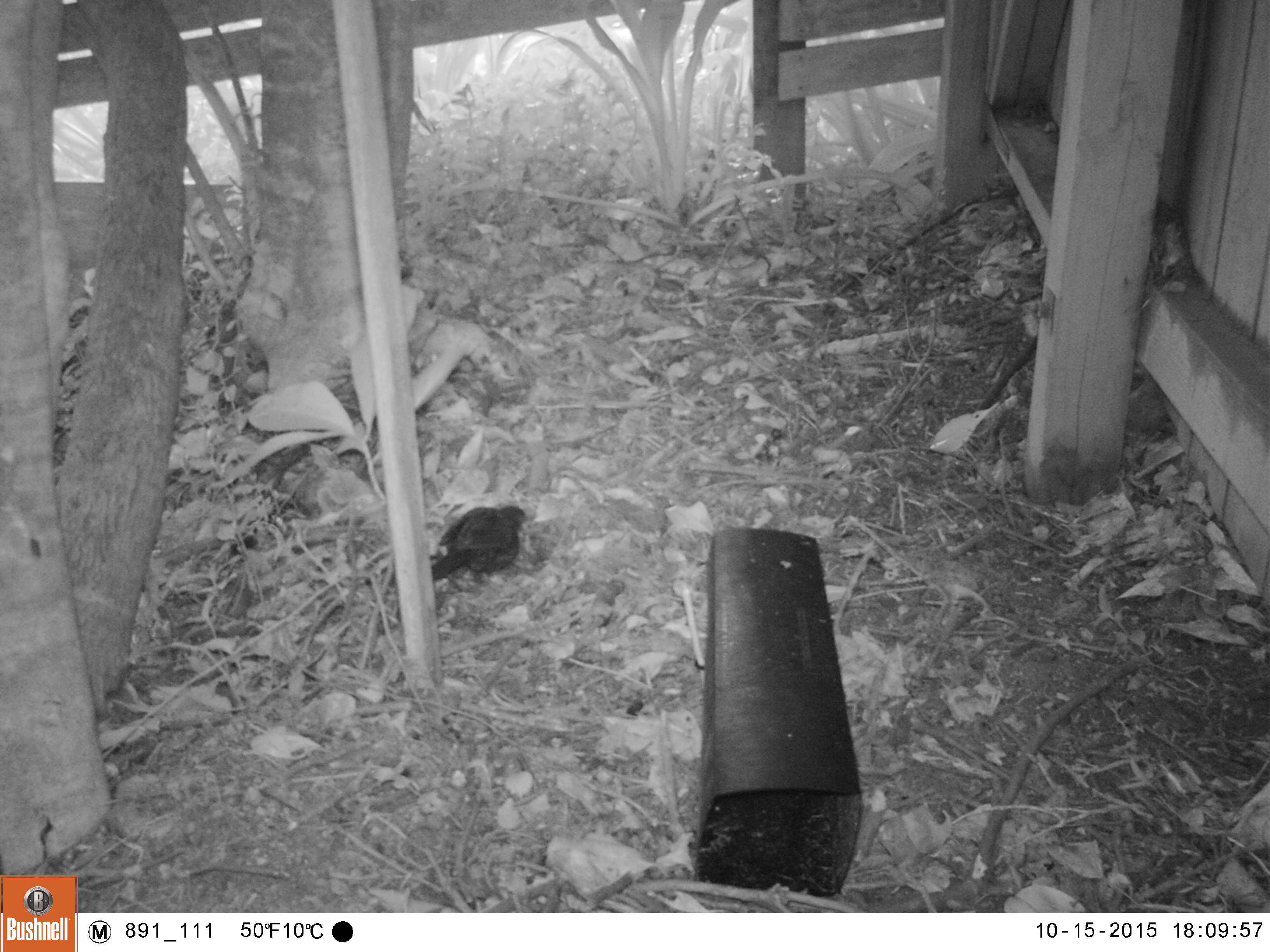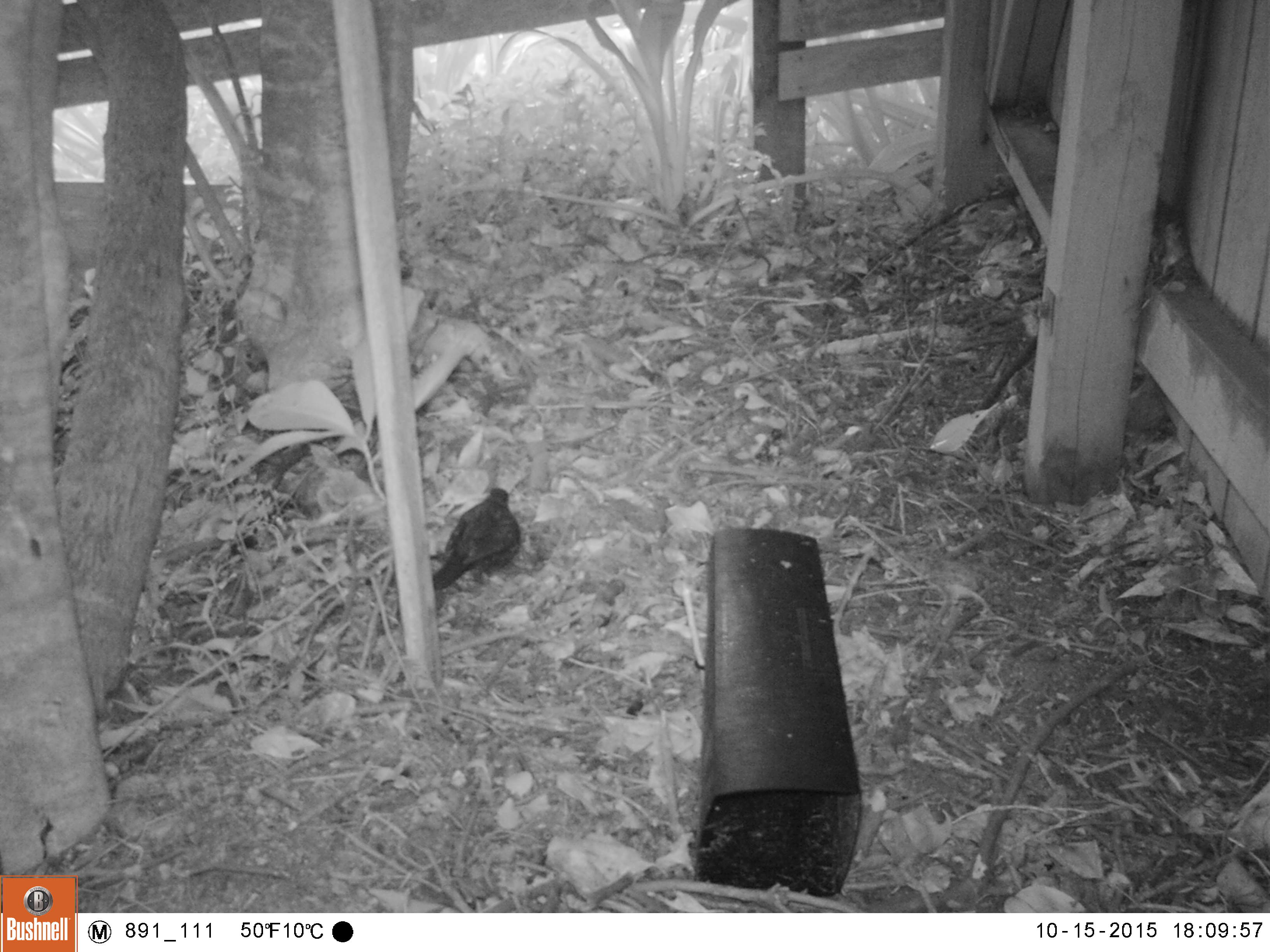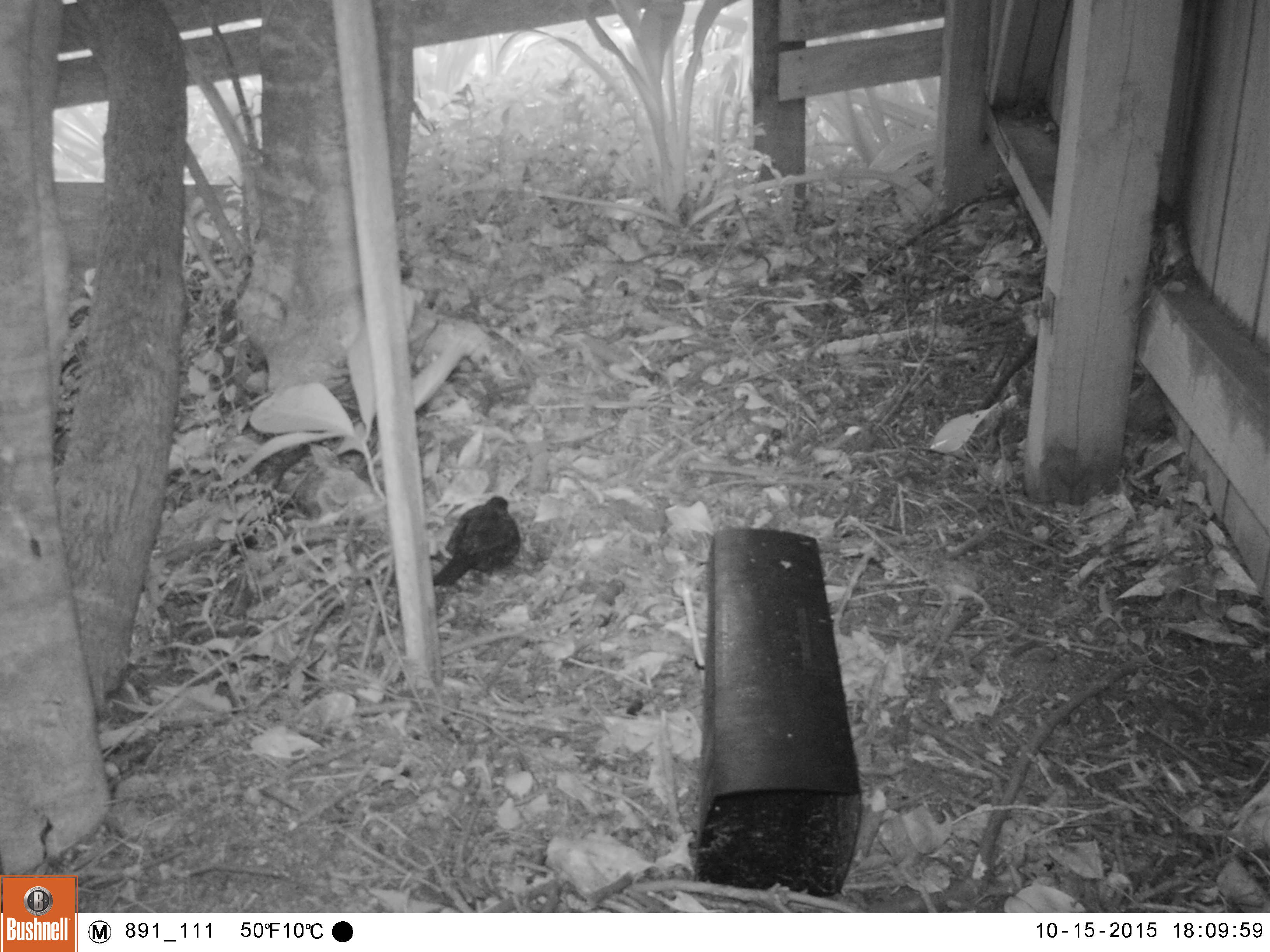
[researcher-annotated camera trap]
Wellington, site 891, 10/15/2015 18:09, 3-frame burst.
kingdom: Animalia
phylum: Chordata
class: Aves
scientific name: Aves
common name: bird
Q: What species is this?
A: Bird (Aves).